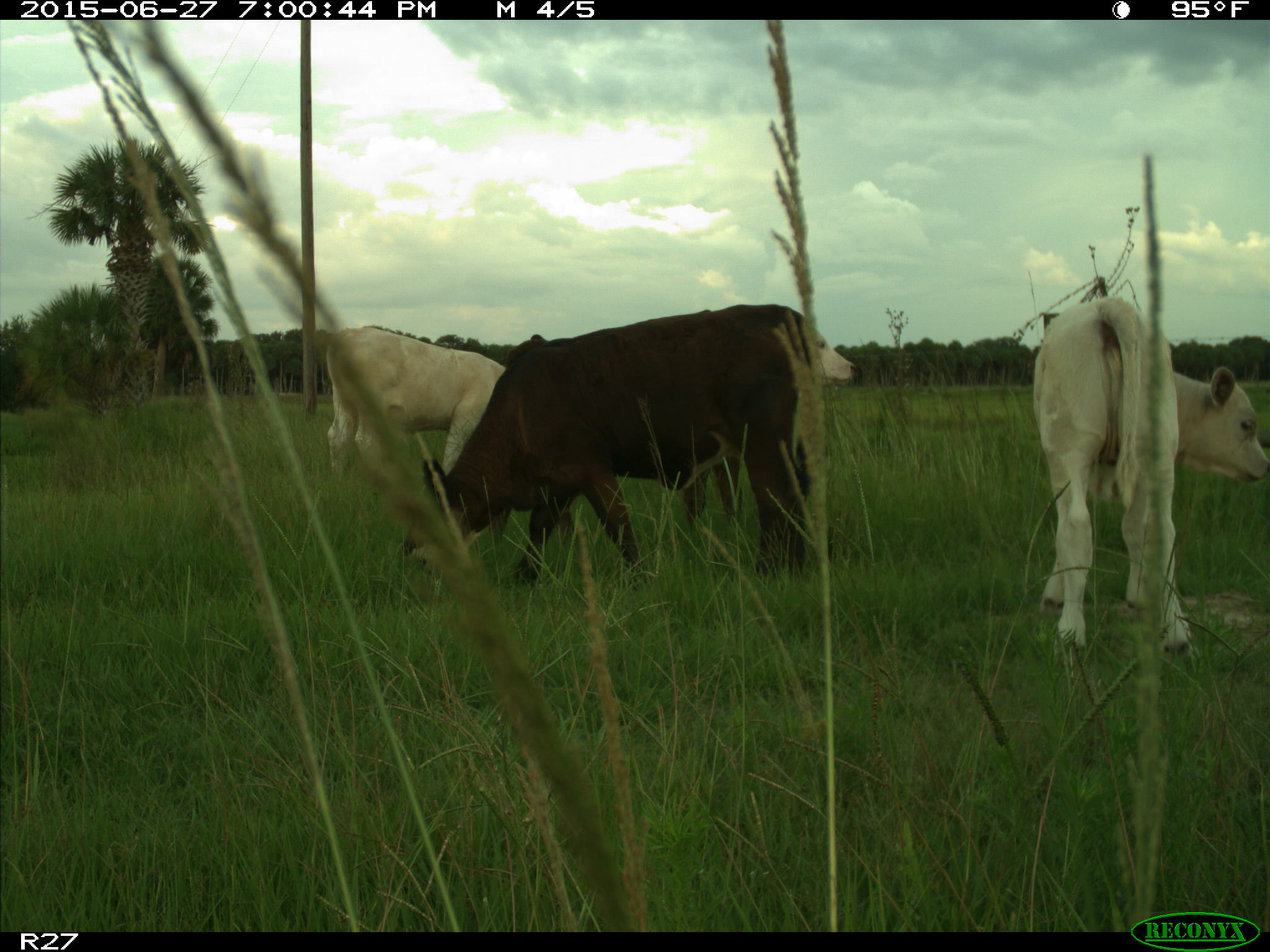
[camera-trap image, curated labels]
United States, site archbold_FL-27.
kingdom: Animalia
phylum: Chordata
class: Mammalia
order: Artiodactyla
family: Bovidae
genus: Bos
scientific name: Bos taurus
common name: domestic cow